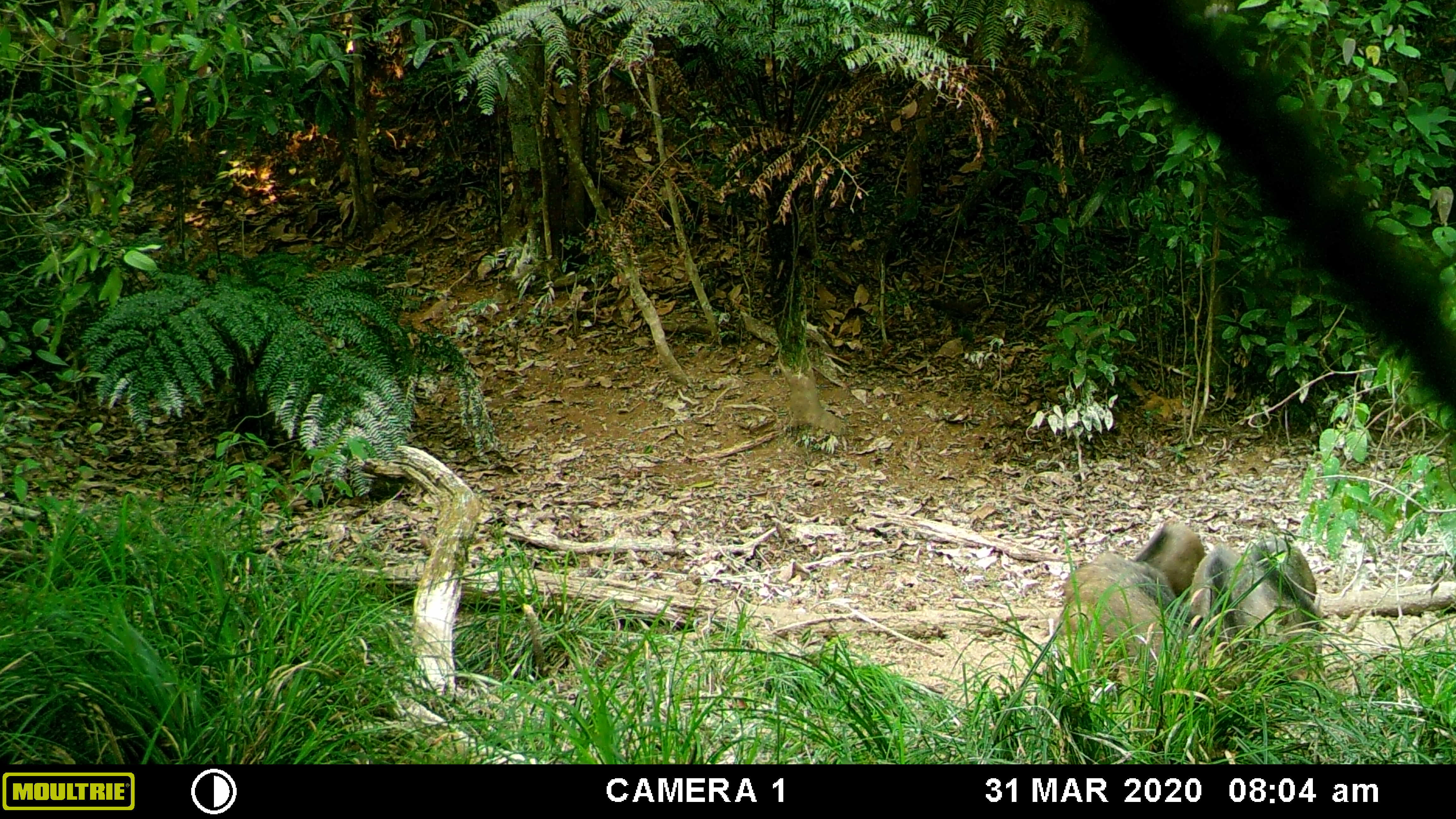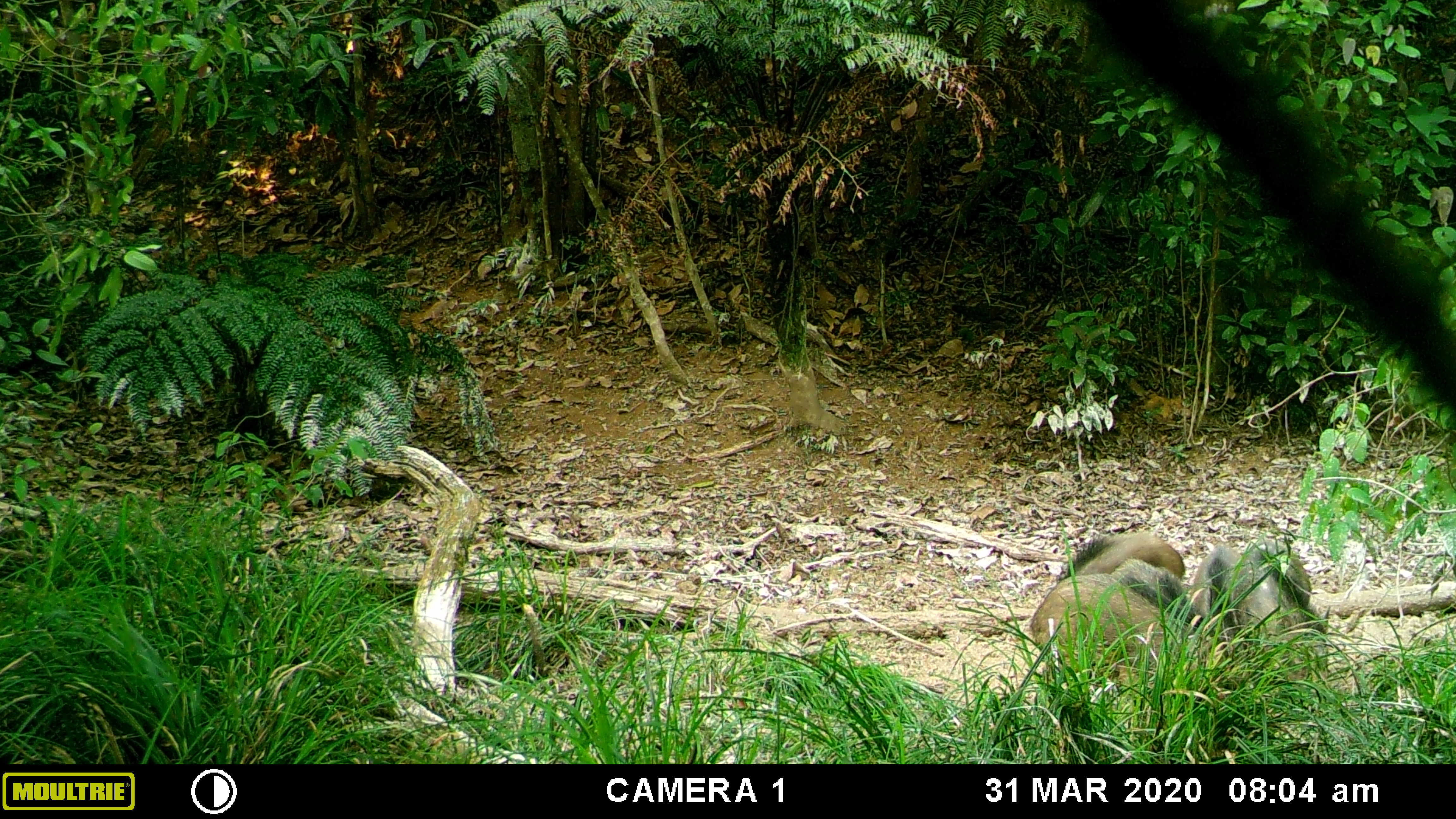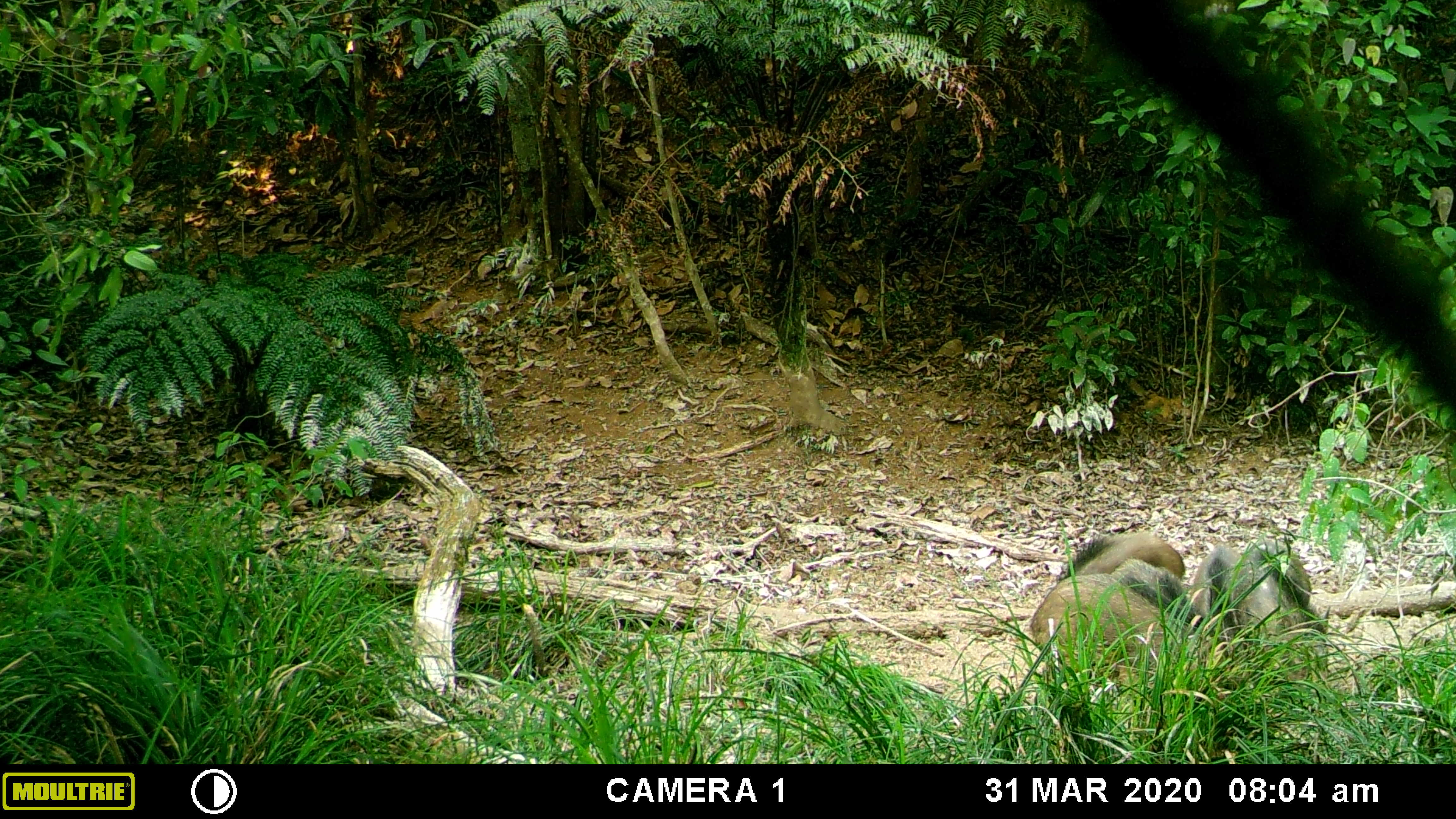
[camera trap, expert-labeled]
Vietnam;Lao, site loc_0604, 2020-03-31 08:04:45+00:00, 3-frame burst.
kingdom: Animalia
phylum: Chordata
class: Mammalia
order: Artiodactyla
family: Suidae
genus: Sus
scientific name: Sus scrofa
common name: eurasian wild pig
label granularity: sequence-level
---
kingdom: Animalia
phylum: Chordata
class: Aves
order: Galliformes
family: Phasianidae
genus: Gallus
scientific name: Gallus gallus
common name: red junglefowl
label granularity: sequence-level